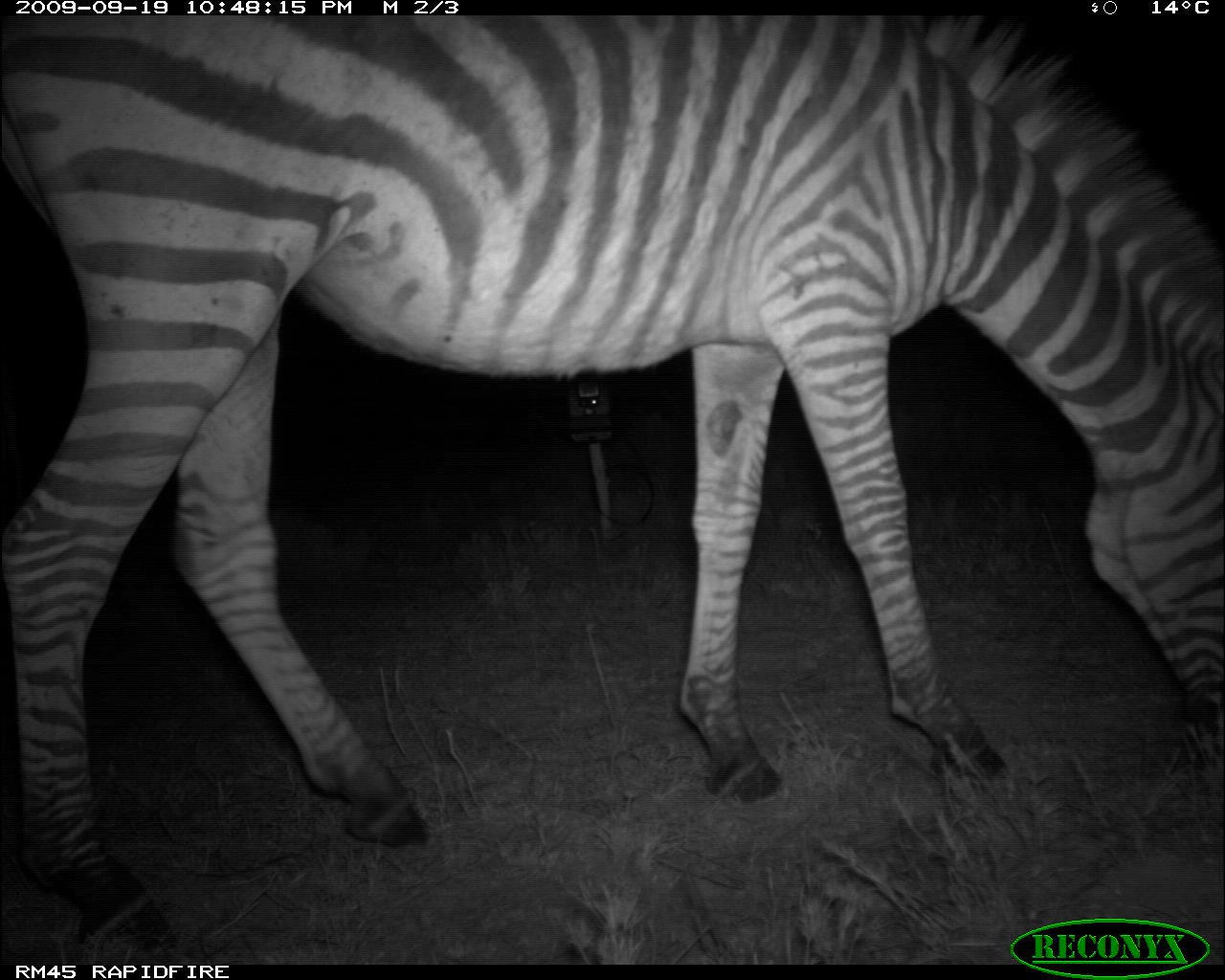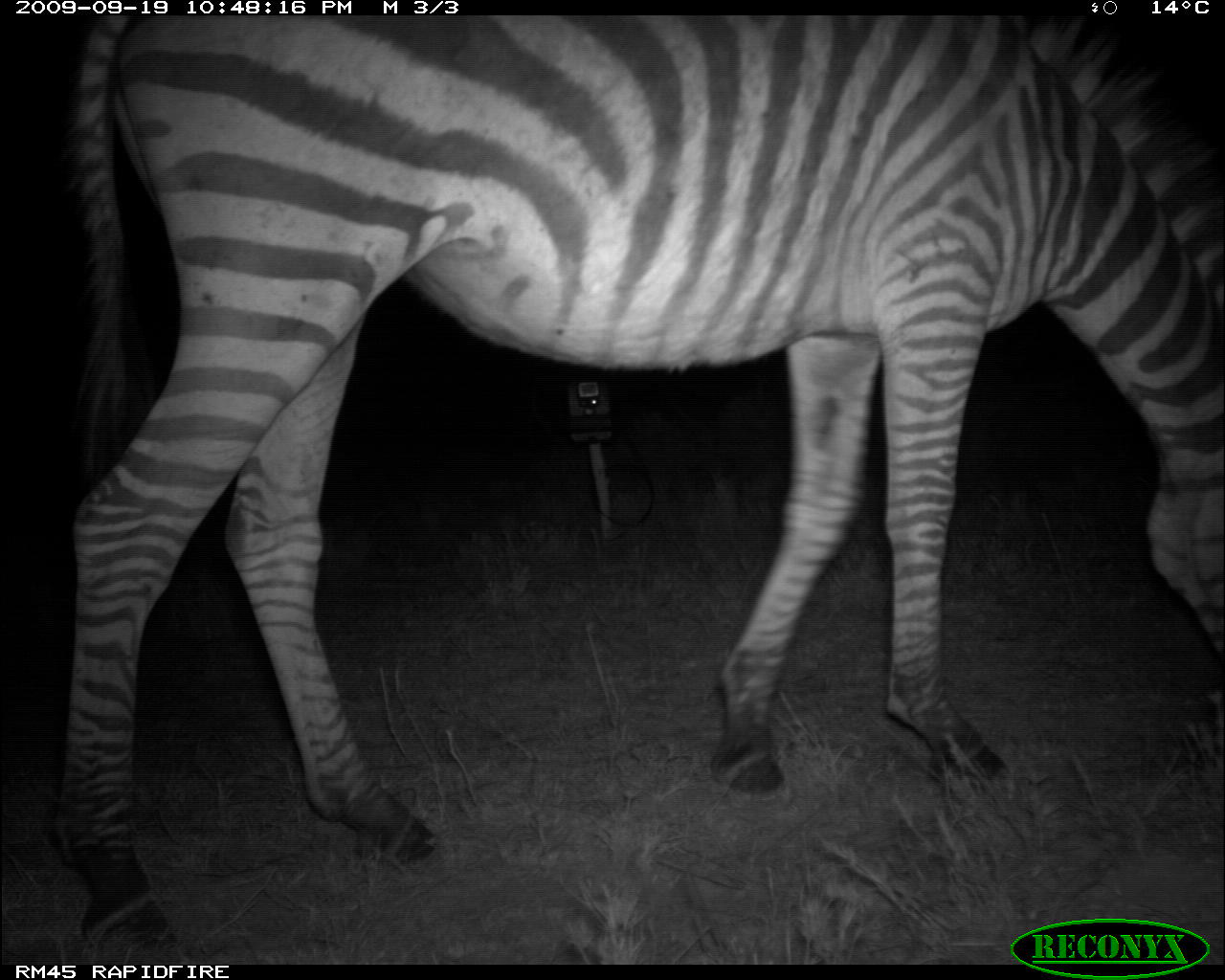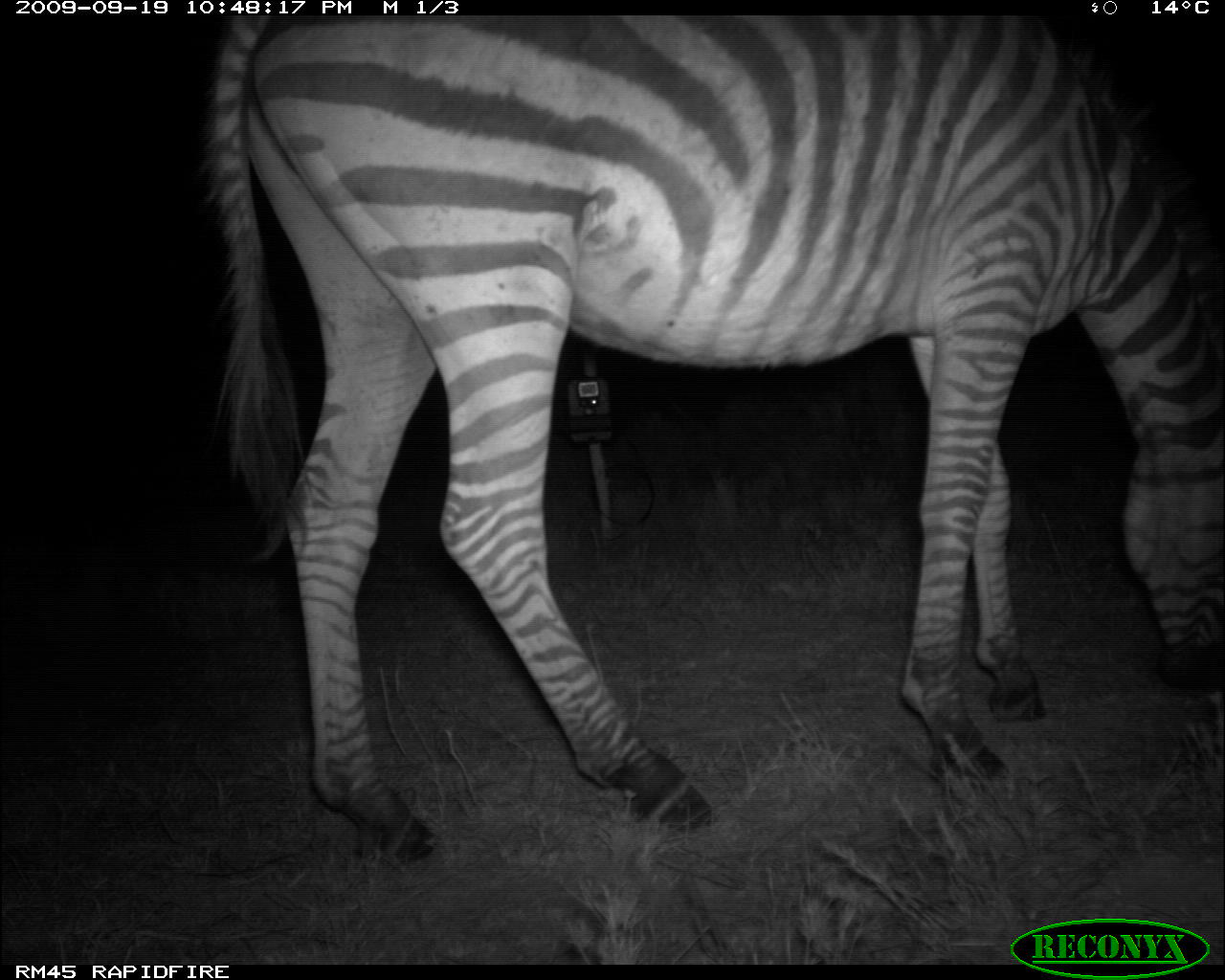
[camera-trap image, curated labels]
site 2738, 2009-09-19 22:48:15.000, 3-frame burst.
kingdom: Animalia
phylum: Chordata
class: Mammalia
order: Perissodactyla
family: Equidae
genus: Equus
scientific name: Equus quagga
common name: plains zebra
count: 1